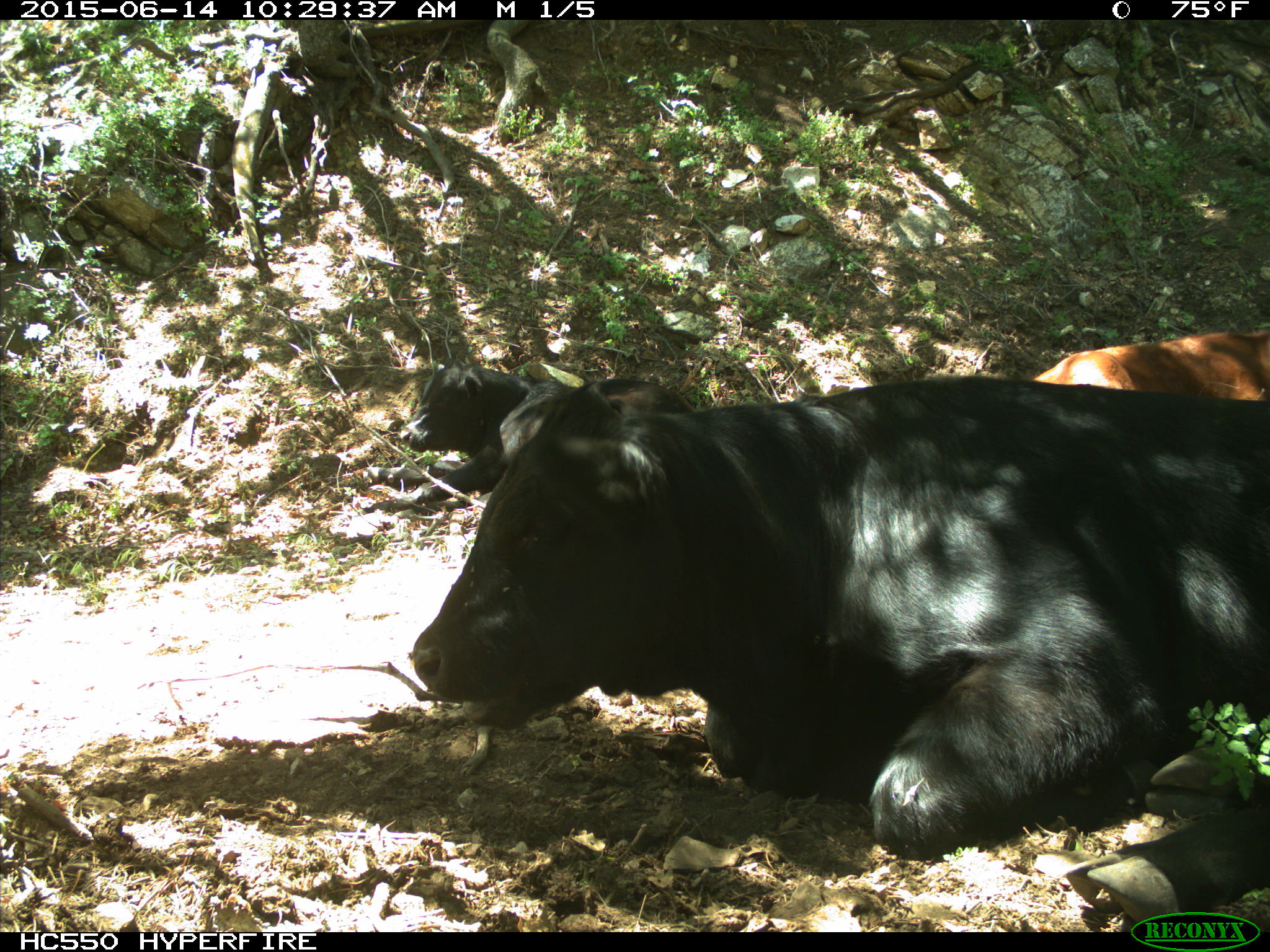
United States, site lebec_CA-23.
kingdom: Animalia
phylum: Chordata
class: Mammalia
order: Artiodactyla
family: Bovidae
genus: Bos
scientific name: Bos taurus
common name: domestic cow